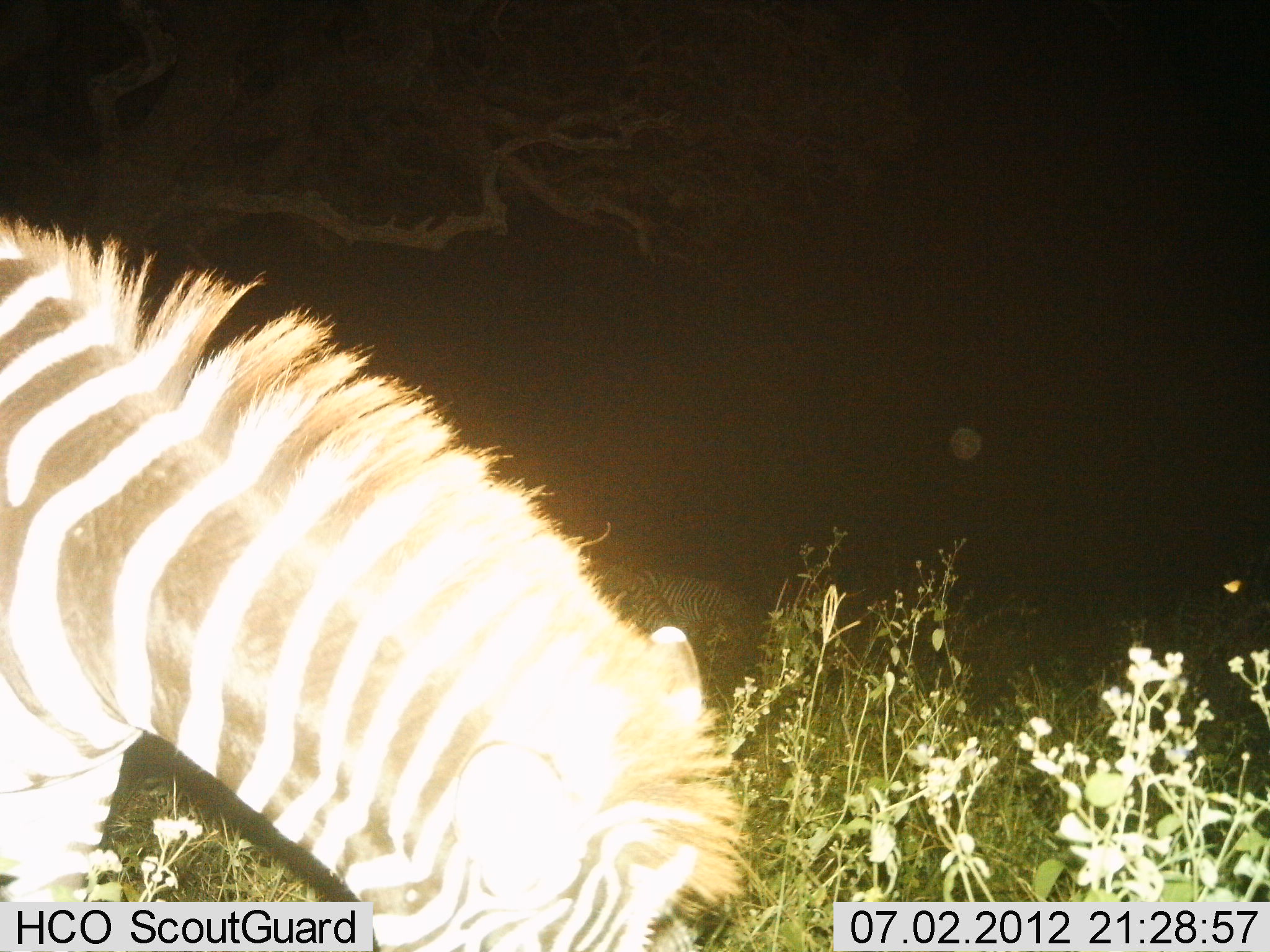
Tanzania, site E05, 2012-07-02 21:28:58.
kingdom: Animalia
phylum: Chordata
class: Mammalia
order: Perissodactyla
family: Equidae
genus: Equus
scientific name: Equus quagga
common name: plains zebra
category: zebra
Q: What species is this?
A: Zebra (plains zebra) (Equus quagga).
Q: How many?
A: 1.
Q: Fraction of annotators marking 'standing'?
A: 20%.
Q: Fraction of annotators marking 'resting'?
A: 0%.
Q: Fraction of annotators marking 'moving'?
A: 0%.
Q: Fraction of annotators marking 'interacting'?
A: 0%.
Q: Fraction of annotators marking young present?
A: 0%.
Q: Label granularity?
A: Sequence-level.